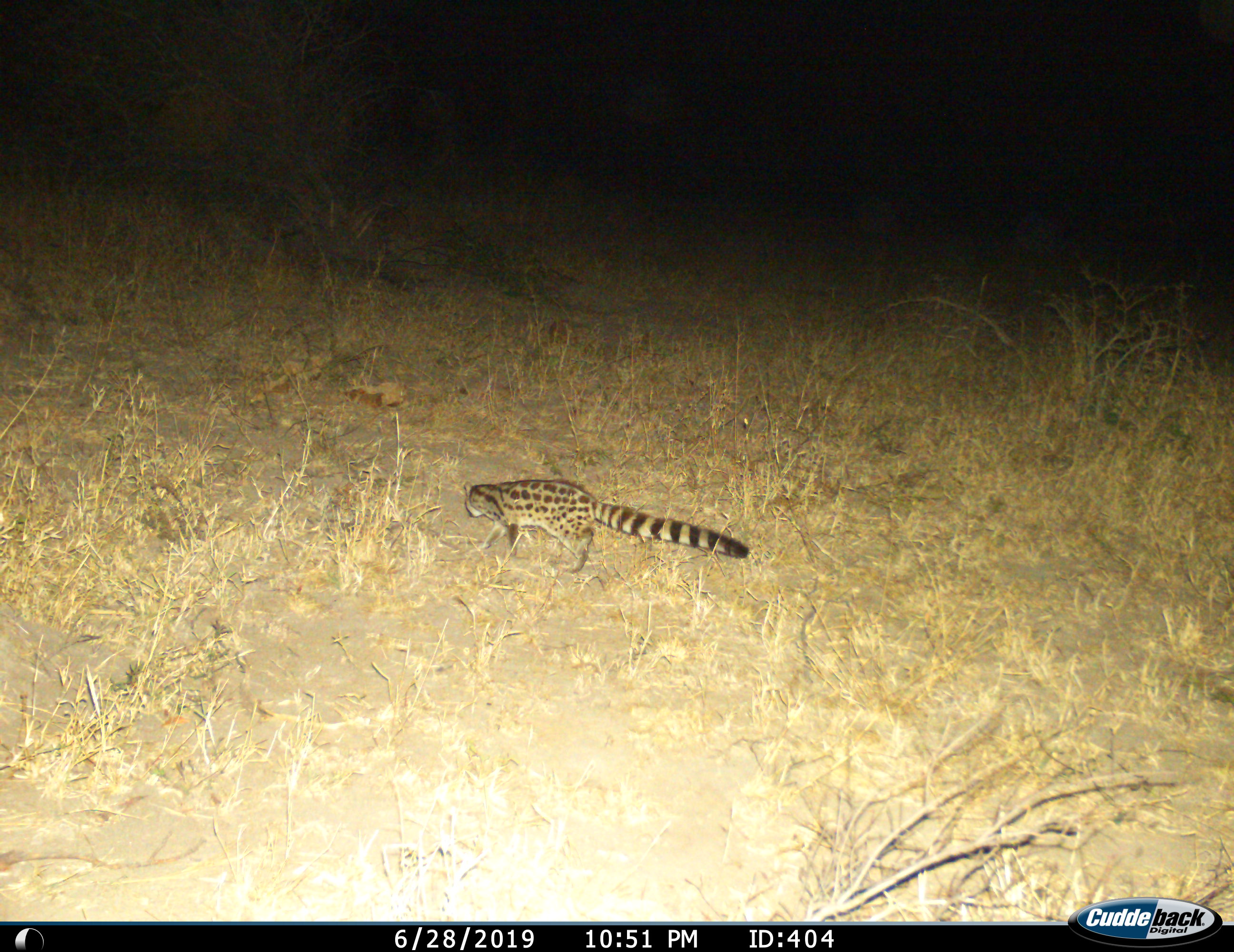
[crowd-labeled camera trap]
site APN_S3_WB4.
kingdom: Animalia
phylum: Chordata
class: Mammalia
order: Carnivora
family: Viverridae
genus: Genetta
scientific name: Genetta genetta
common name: small-spotted genet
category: genetcommonsmallspotted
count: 1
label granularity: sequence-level